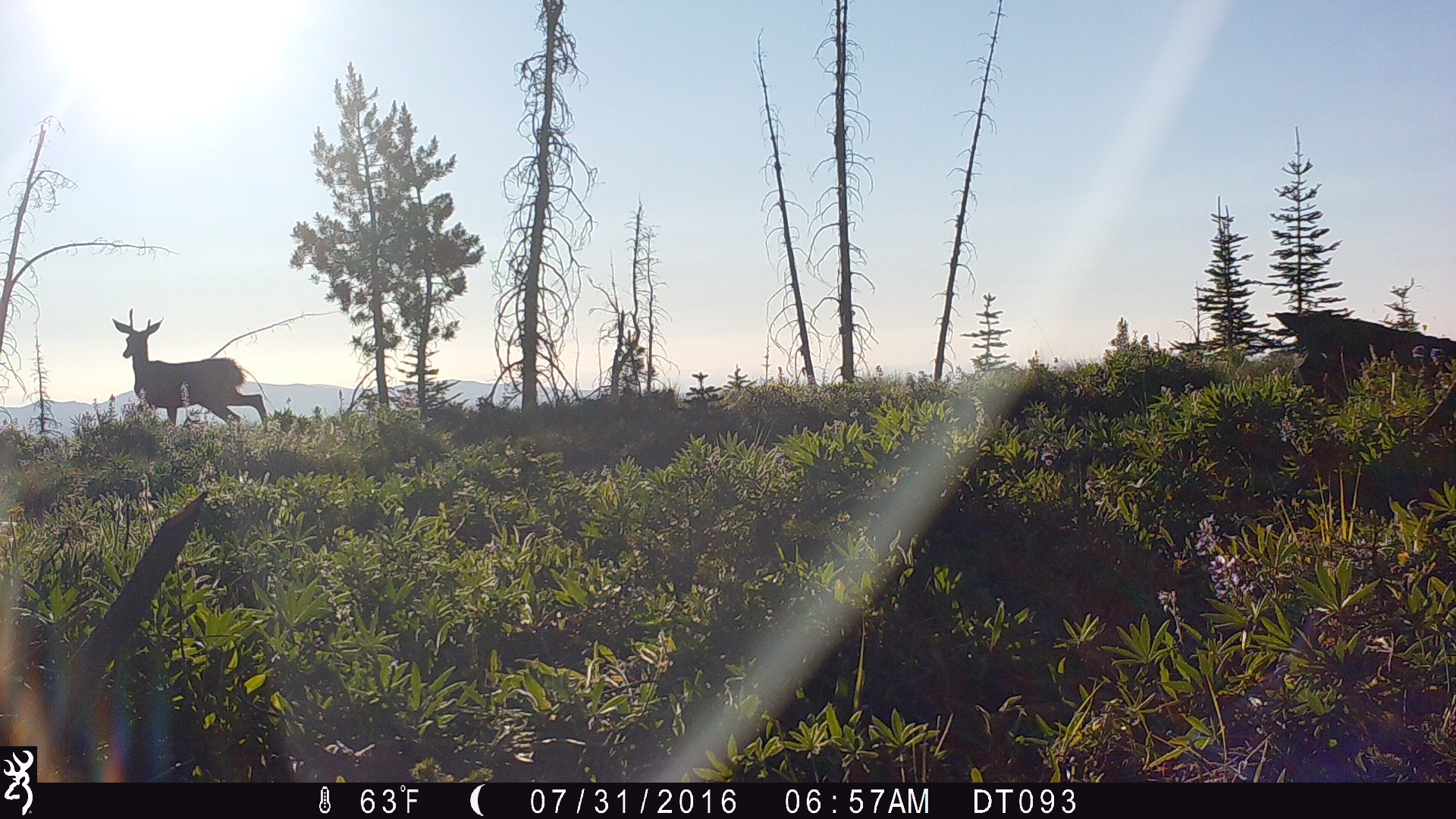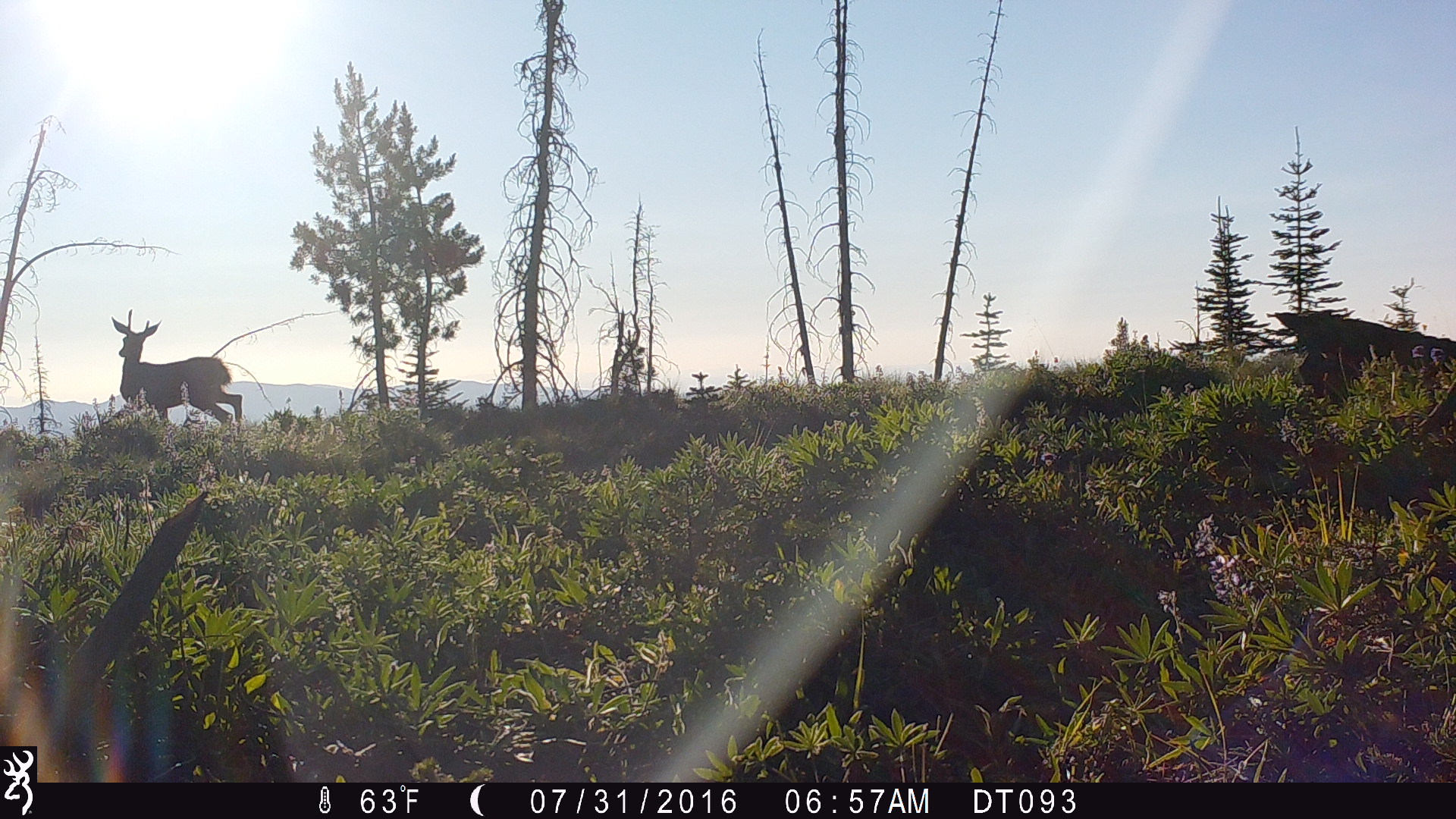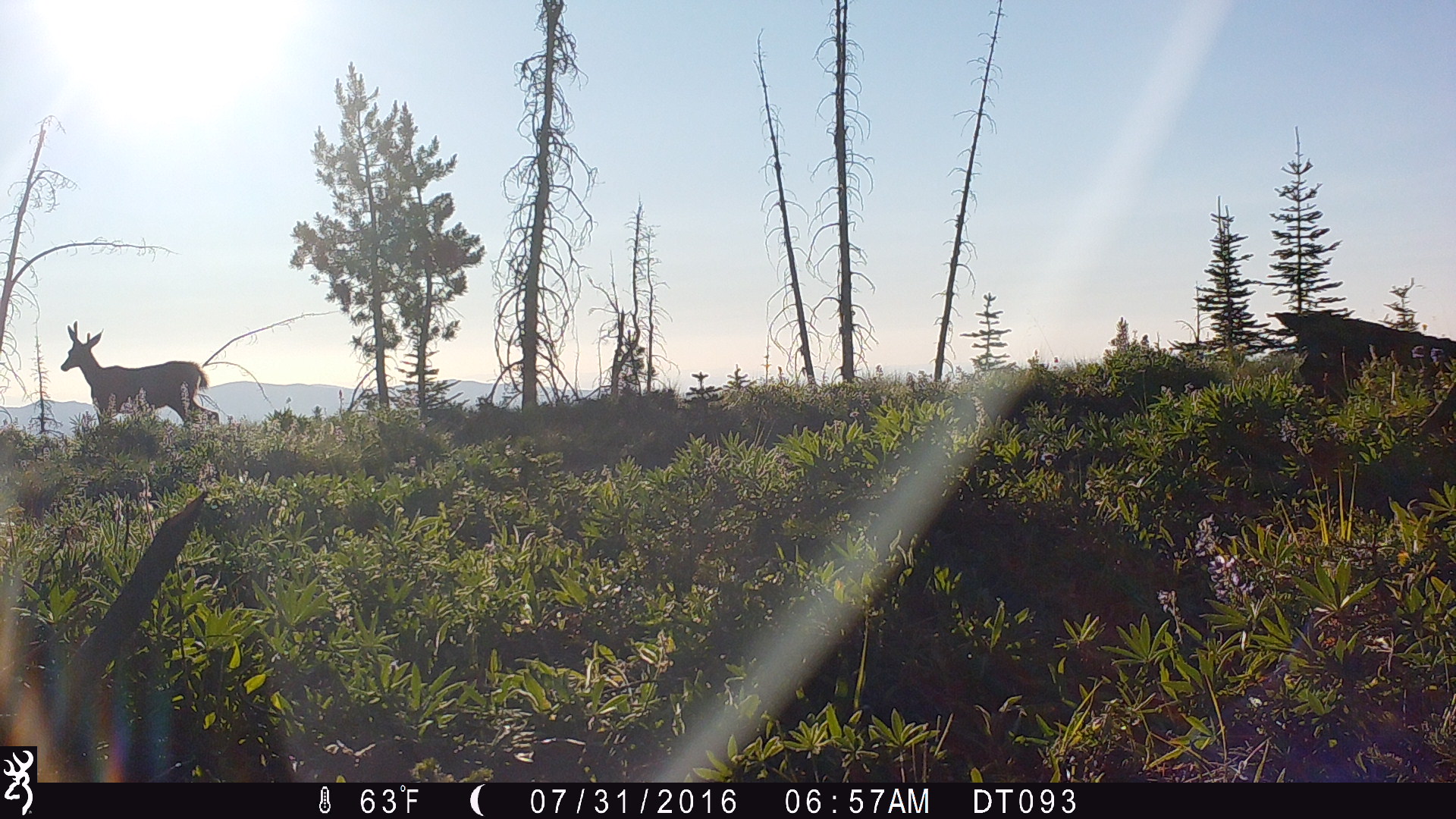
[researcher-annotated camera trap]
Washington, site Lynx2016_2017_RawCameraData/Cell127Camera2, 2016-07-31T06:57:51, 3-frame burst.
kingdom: Animalia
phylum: Chordata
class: Mammalia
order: Artiodactyla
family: Cervidae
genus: Odocoileus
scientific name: Odocoileus hemionus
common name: mule deer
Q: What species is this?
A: Odocoileus hemionus (mule deer).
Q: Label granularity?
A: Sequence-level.